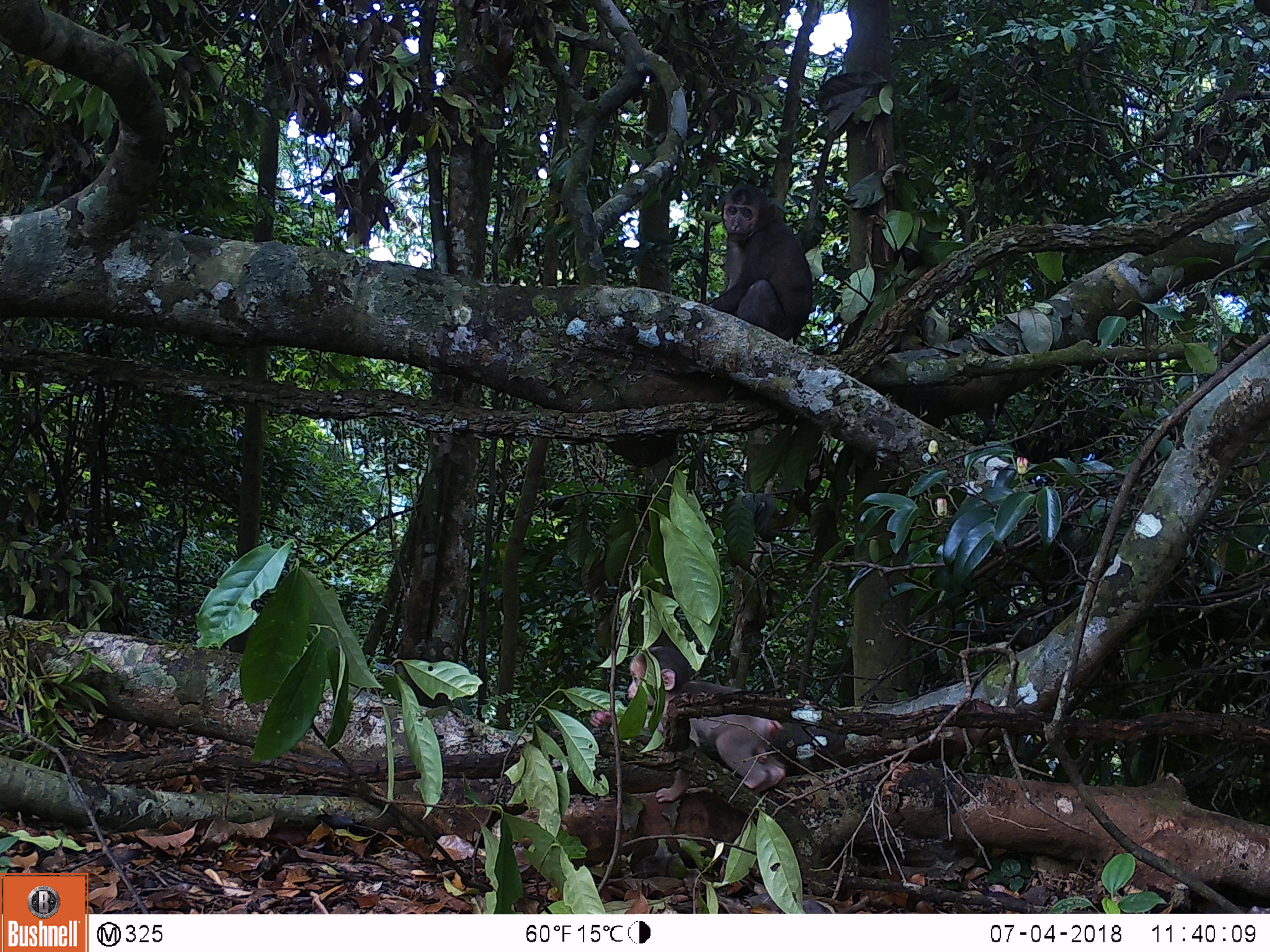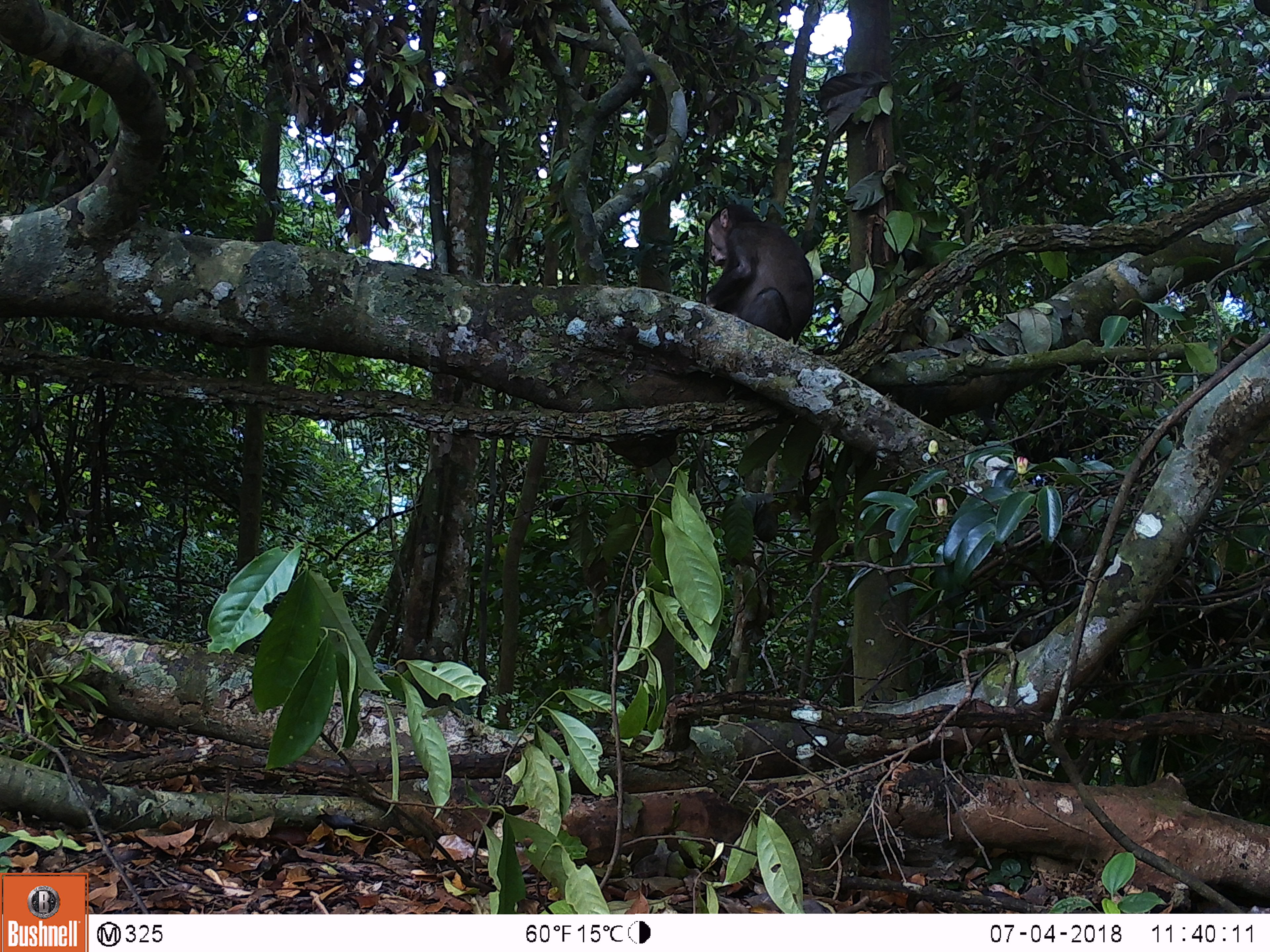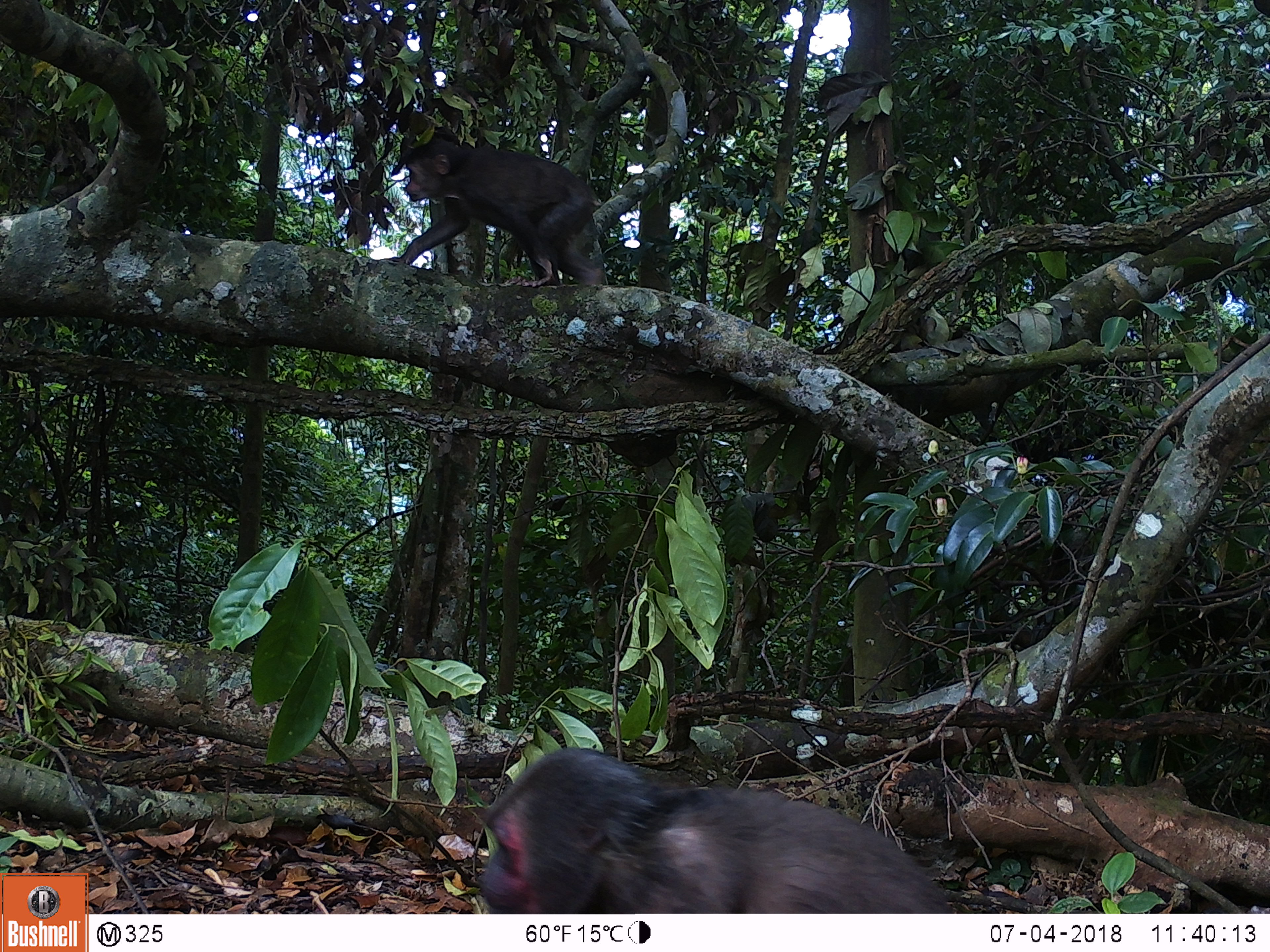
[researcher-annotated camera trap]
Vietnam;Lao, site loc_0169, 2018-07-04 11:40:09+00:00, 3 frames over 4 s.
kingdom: Animalia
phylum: Chordata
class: Mammalia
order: Primates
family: Cercopithecidae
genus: Macaca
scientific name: Macaca arctoides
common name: stump-tailed macaque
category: stump tailed macaque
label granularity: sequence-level